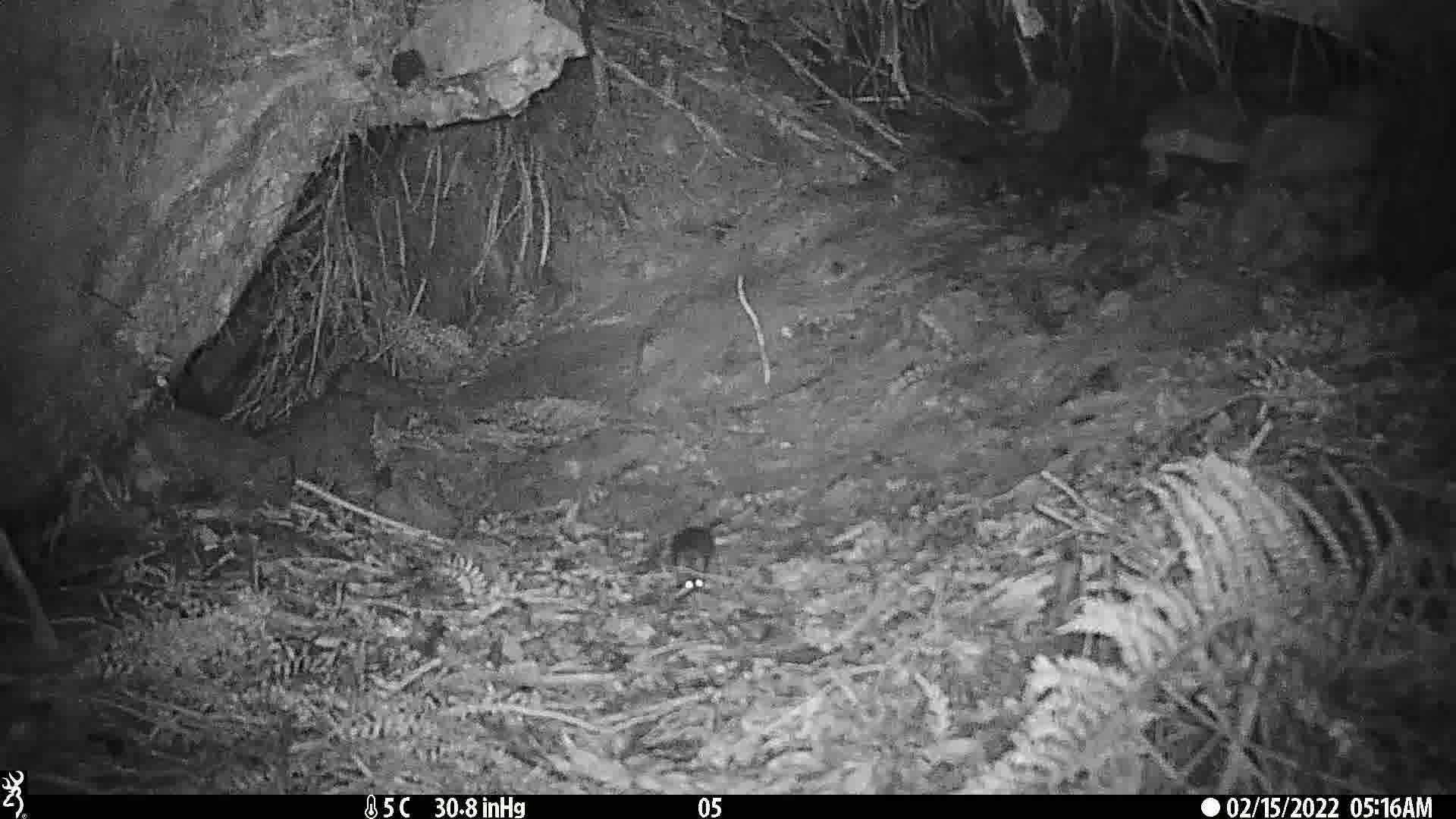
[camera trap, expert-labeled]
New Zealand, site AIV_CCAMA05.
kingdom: Animalia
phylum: Chordata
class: Mammalia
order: Rodentia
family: Muridae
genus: Mus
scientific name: Mus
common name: mouse